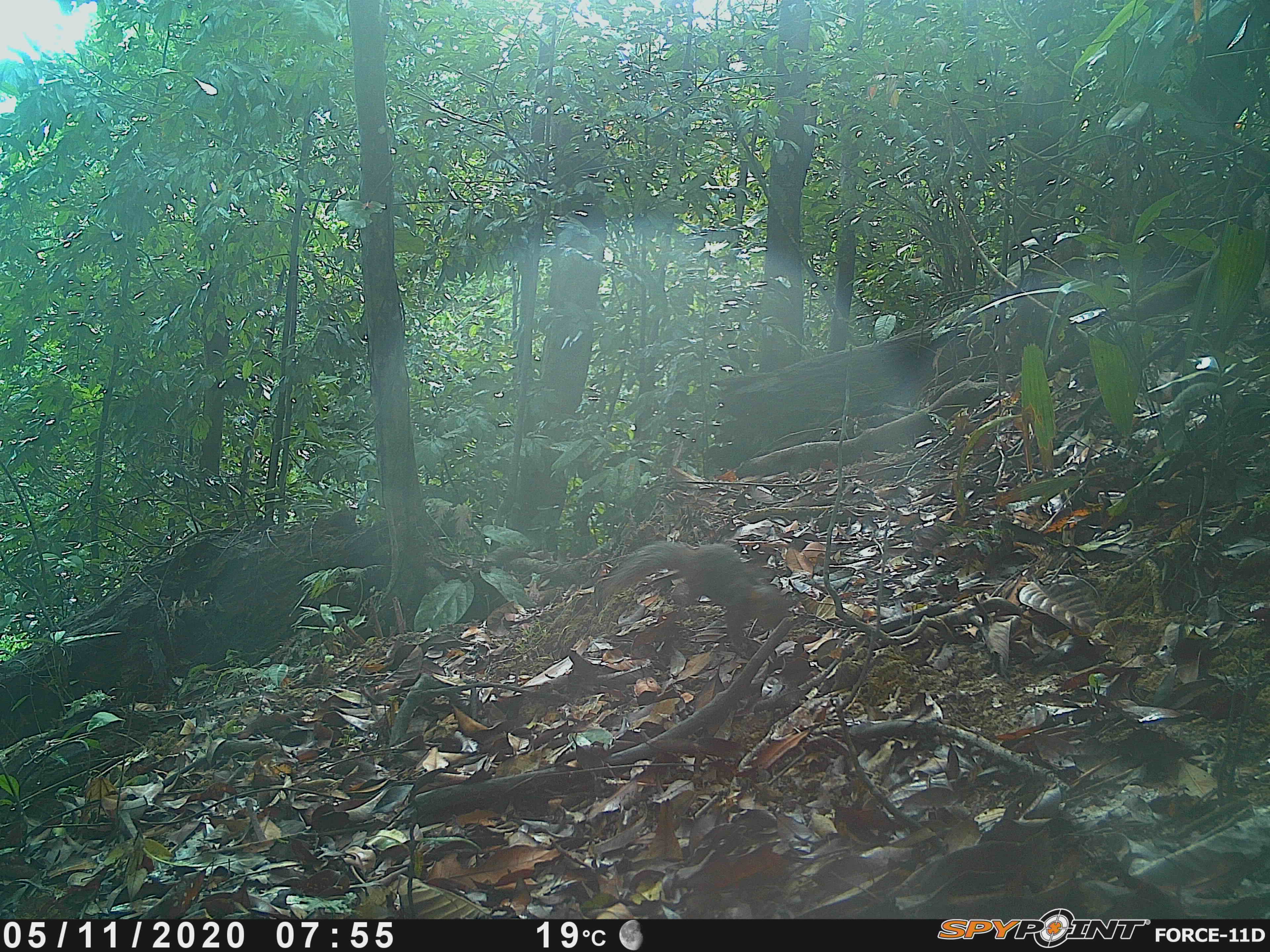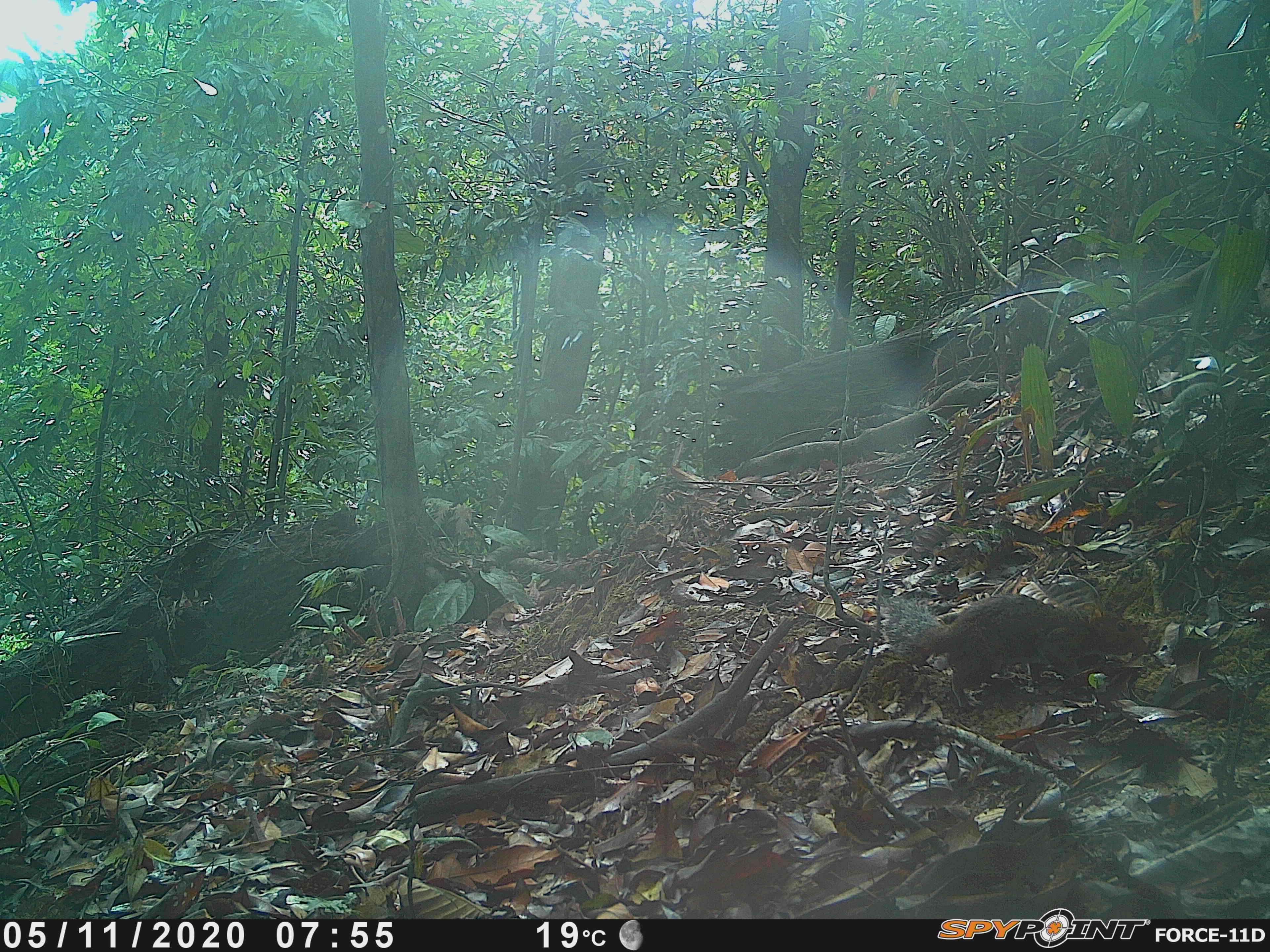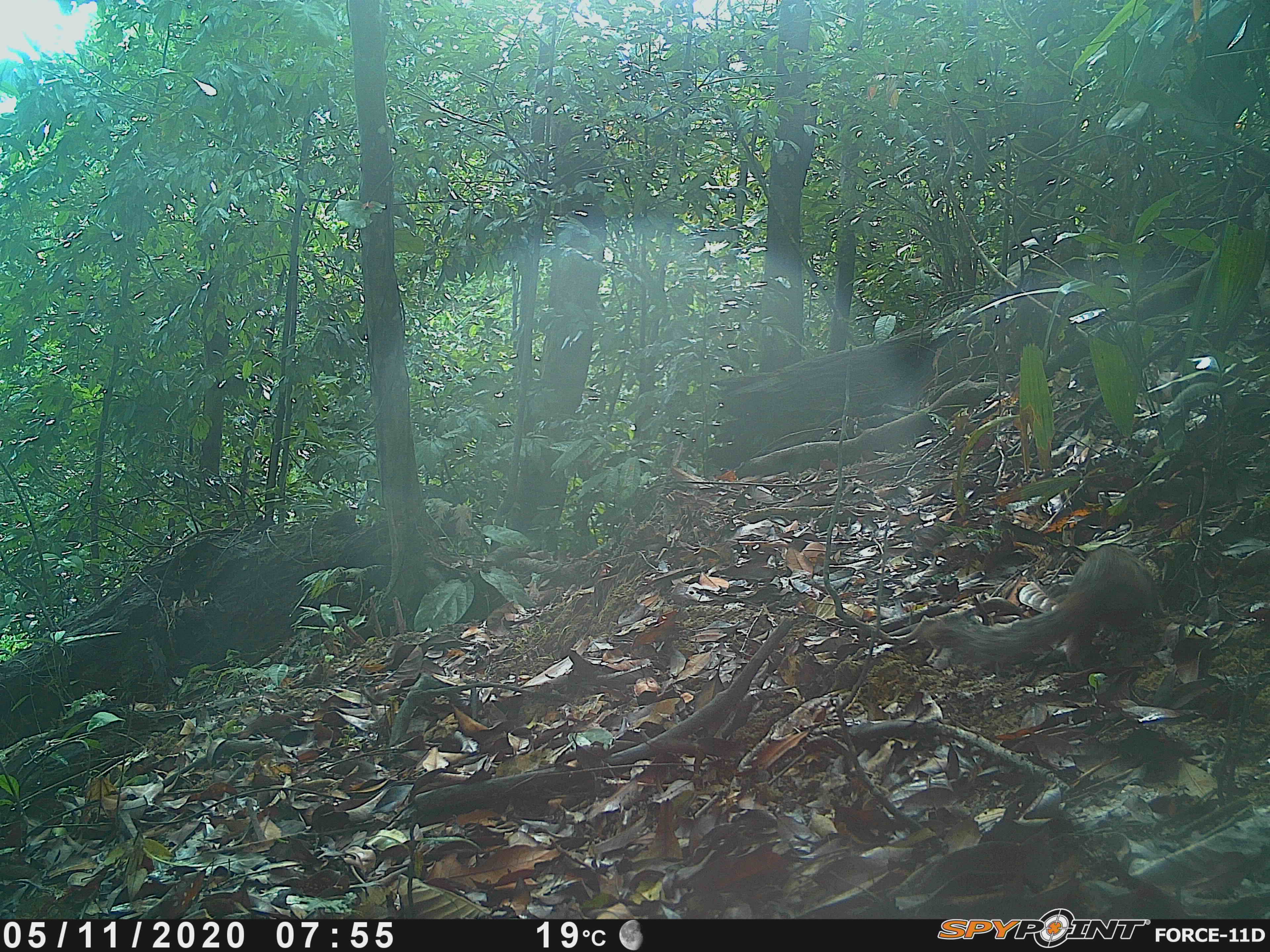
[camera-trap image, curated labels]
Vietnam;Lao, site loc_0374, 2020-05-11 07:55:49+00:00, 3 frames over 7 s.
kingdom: Animalia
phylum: Chordata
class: Mammalia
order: Rodentia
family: Sciuridae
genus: Dremomys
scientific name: Dremomys rufigenis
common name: red-cheeked squirrel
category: red cheeked squirrel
Red cheeked squirrel (red-cheeked squirrel) (Dremomys rufigenis). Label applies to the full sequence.